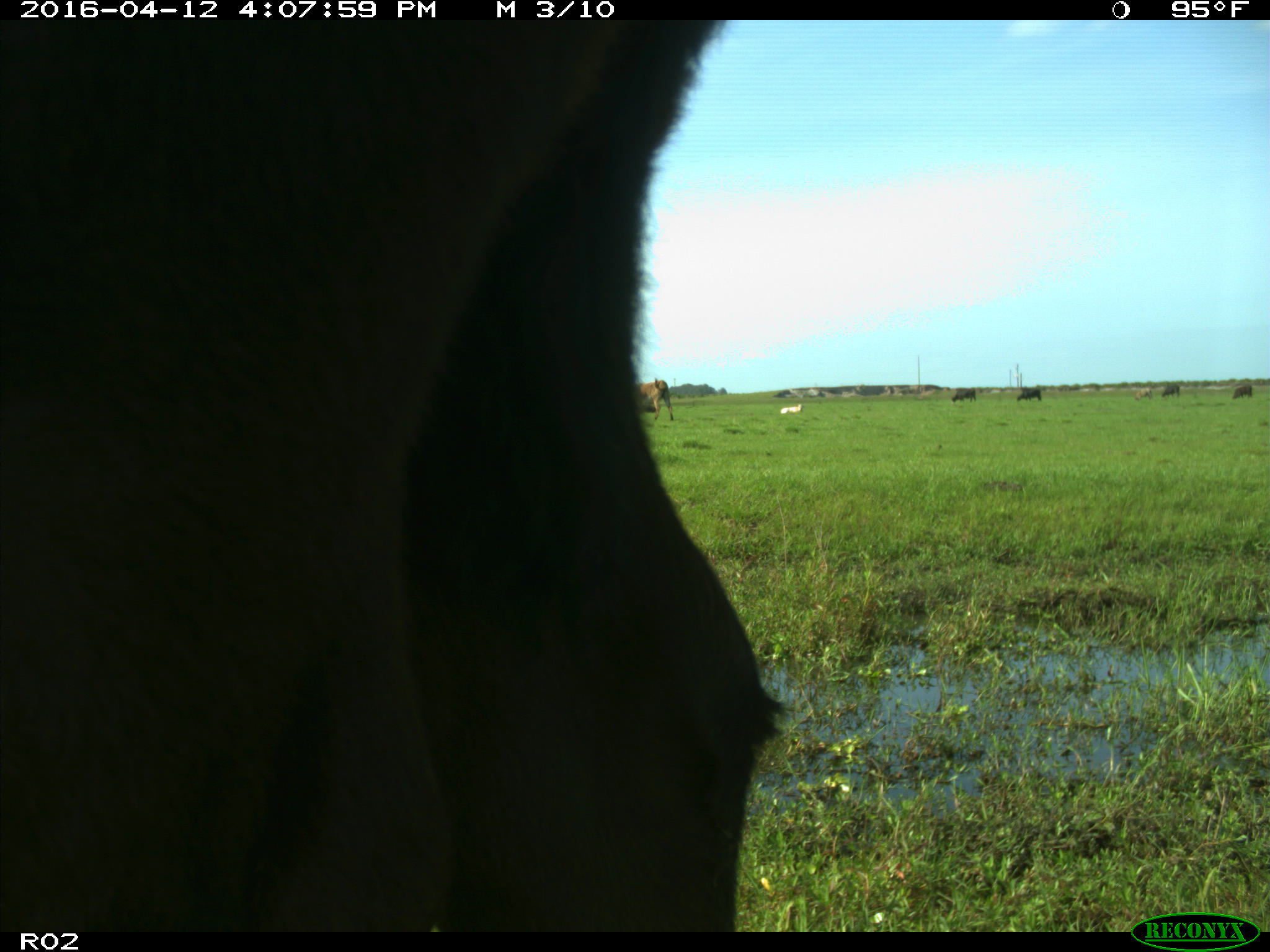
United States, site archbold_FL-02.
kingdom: Animalia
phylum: Chordata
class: Mammalia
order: Artiodactyla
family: Bovidae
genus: Bos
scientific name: Bos taurus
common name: domestic cow